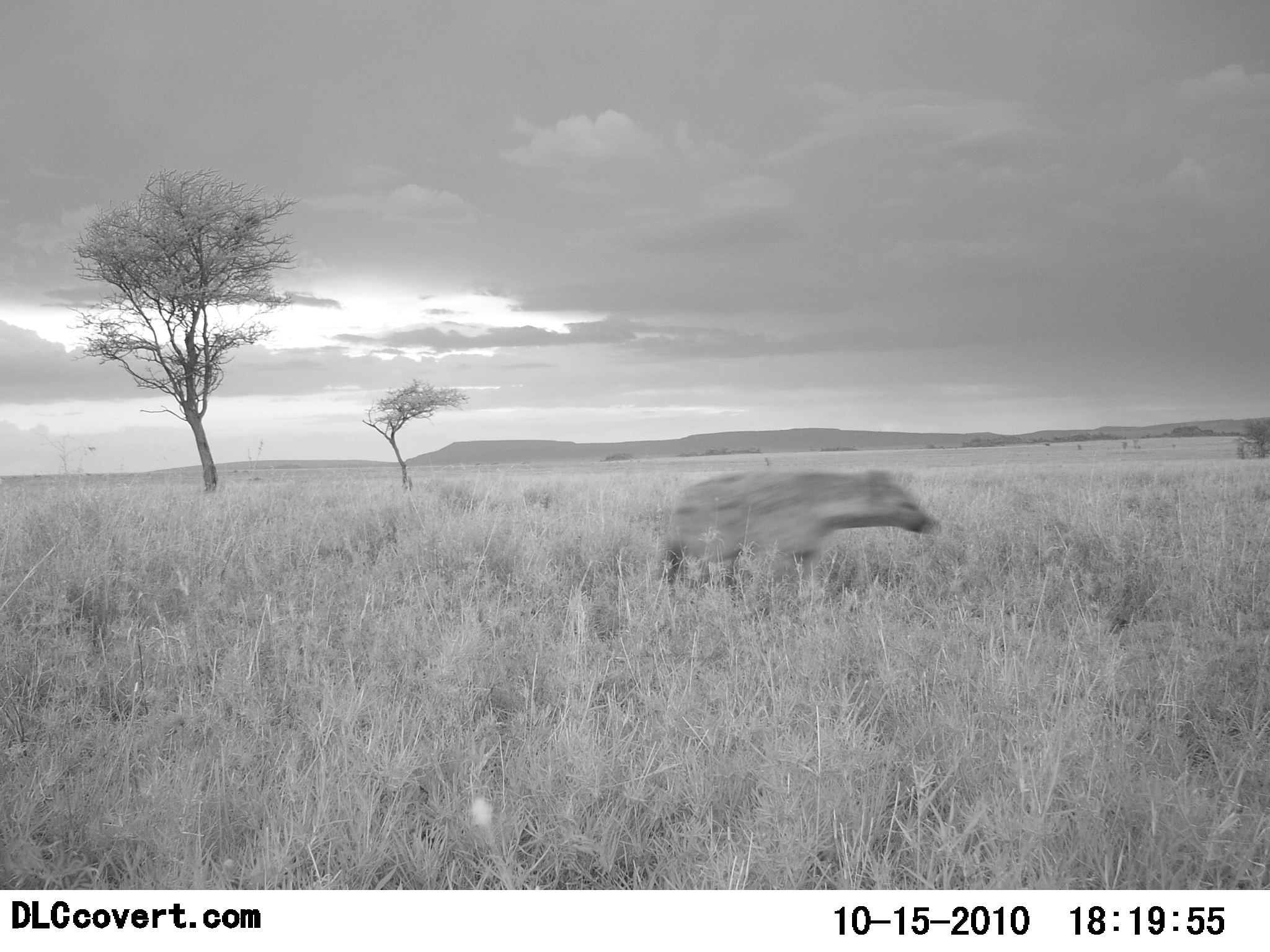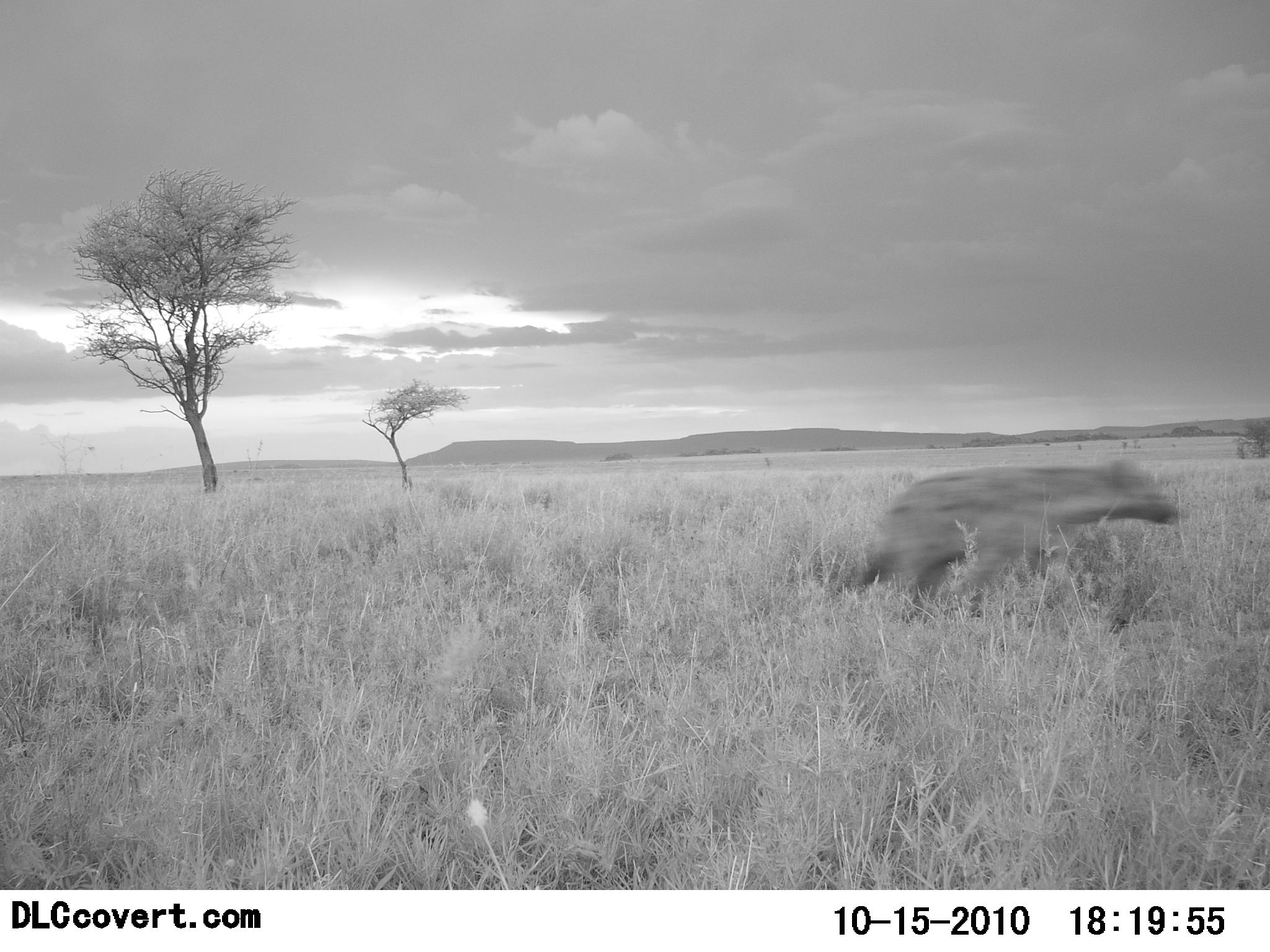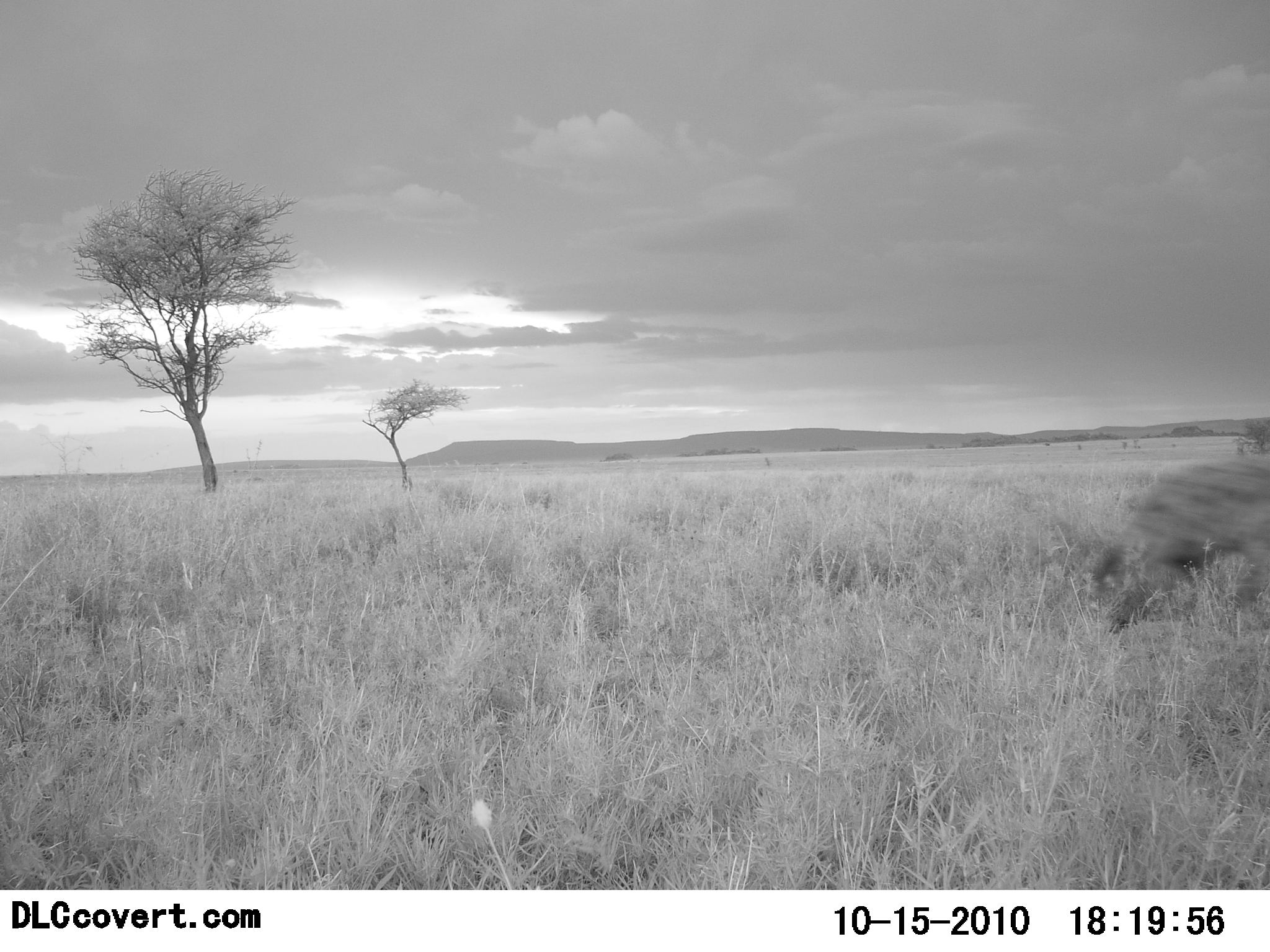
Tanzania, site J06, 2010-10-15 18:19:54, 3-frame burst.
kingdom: Animalia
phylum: Chordata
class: Mammalia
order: Carnivora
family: Hyaenidae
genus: Crocuta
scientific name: Crocuta crocuta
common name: spotted hyena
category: hyenaspotted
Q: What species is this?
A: Hyenaspotted (spotted hyena) (Crocuta crocuta).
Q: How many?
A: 1.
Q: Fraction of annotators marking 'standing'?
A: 0%.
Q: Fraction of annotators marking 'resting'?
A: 0%.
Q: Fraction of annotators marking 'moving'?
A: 100%.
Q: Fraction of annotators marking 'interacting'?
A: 0%.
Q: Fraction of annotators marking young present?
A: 0%.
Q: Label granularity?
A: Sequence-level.